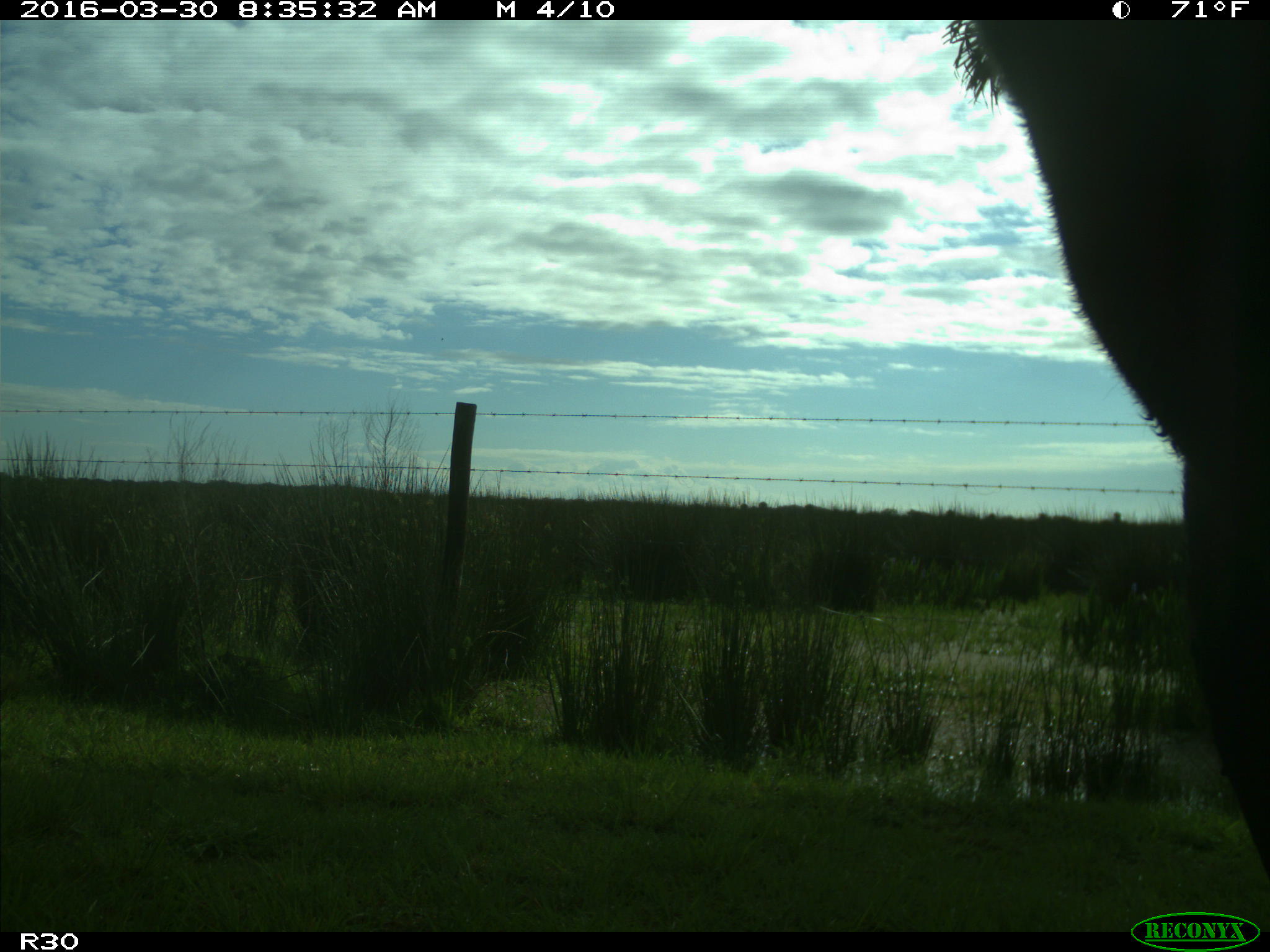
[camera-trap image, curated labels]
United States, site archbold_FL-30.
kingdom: Animalia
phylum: Chordata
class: Mammalia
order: Artiodactyla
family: Bovidae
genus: Bos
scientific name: Bos taurus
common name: domestic cow